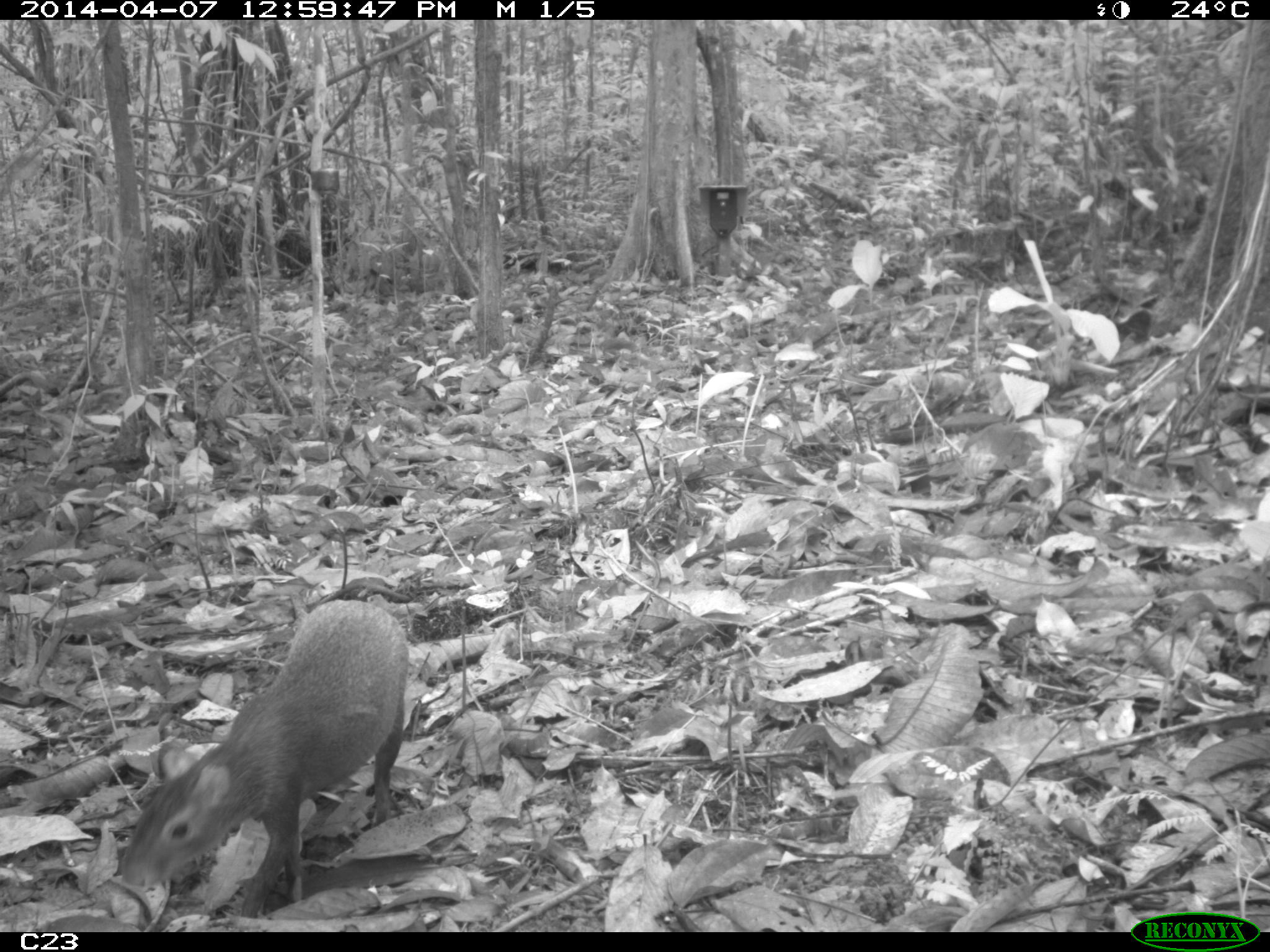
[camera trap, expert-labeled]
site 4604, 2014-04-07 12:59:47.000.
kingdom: Animalia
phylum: Chordata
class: Mammalia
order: Rodentia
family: Dasyproctidae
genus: Dasyprocta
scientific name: Dasyprocta leporina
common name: red-rumped agouti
Dasyprocta leporina (red-rumped agouti), count 1, age adult.